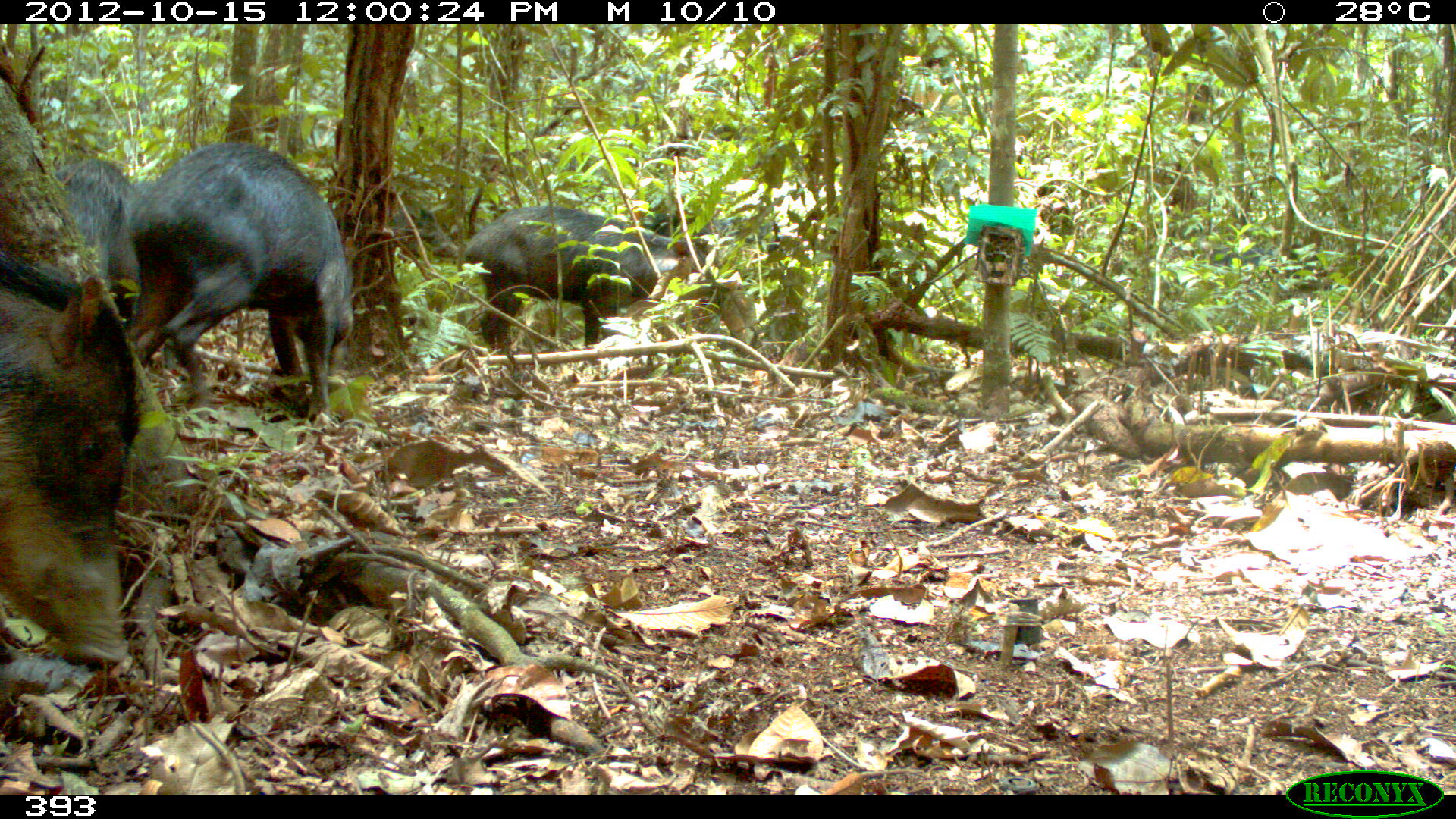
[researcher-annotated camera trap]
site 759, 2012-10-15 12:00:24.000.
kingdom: Animalia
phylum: Chordata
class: Mammalia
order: Artiodactyla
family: Tayassuidae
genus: Tayassu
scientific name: Tayassu pecari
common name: white-lipped peccary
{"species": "Tayassu pecari (white-lipped peccary)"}